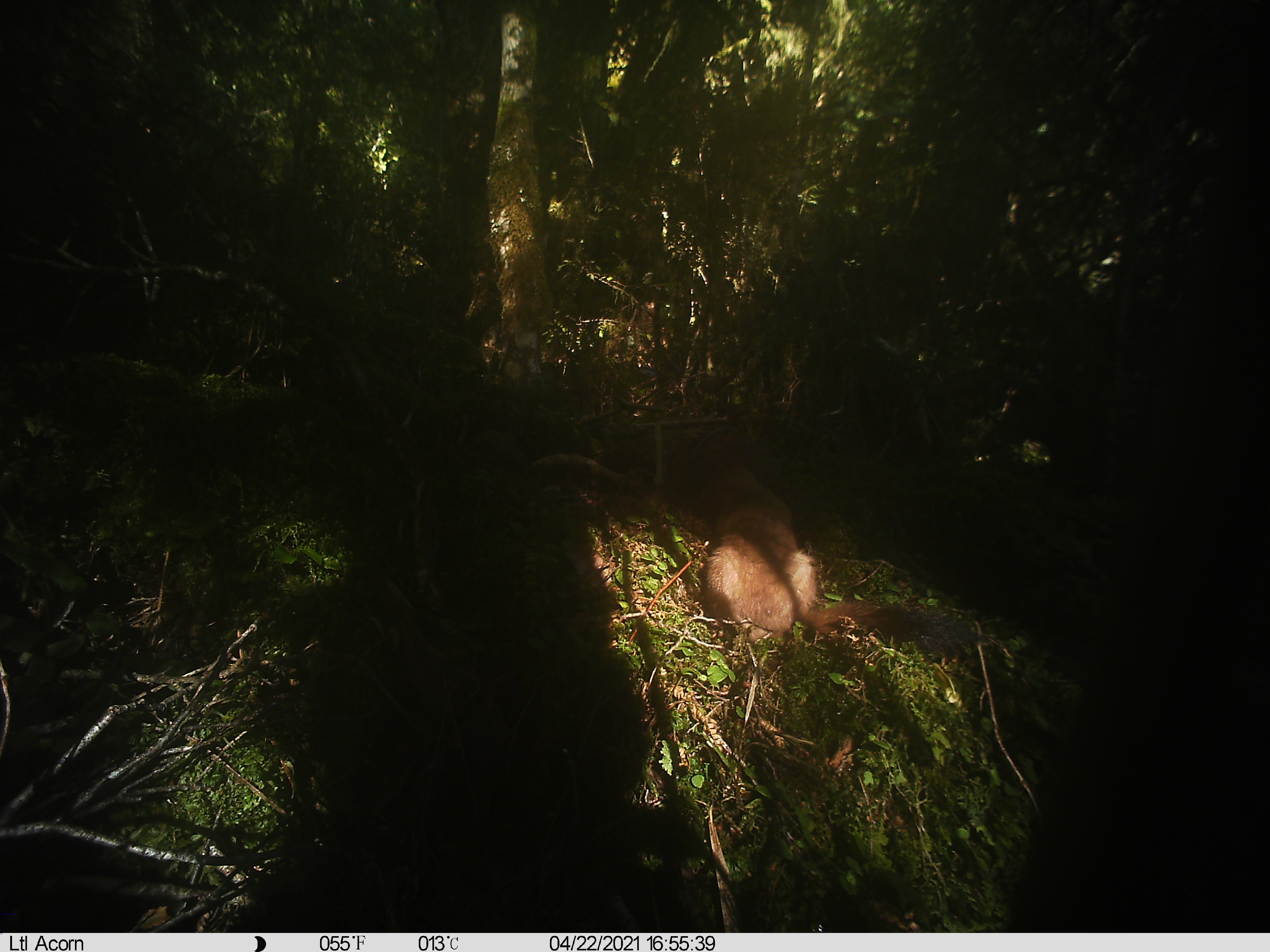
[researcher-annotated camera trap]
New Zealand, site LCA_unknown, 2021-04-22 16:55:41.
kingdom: Animalia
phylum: Chordata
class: Mammalia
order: Carnivora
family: Mustelidae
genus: Mustela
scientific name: Mustela erminea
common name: stoat